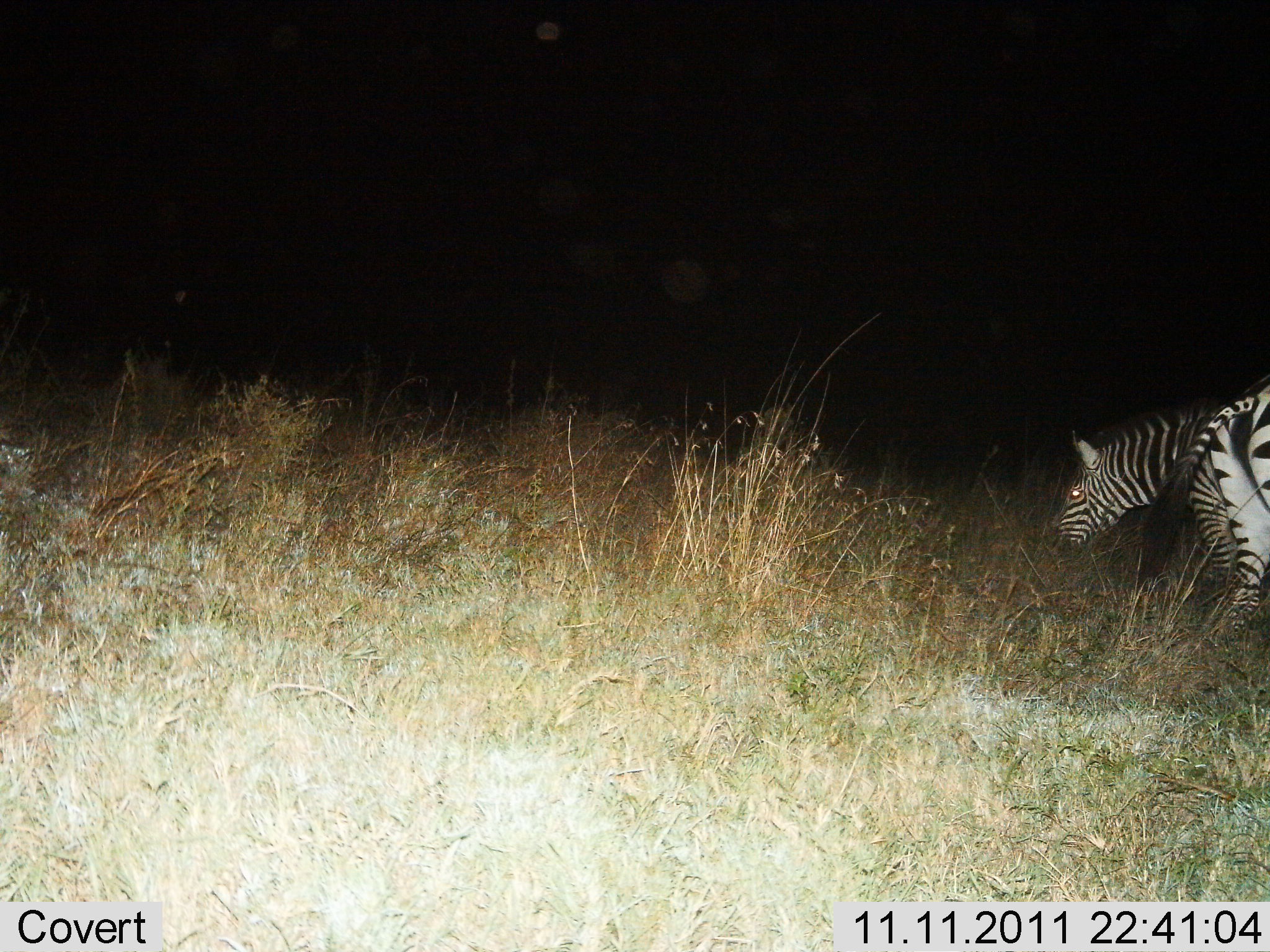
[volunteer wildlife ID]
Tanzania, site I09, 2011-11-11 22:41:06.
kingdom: Animalia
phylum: Chordata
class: Mammalia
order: Perissodactyla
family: Equidae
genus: Equus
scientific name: Equus quagga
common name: plains zebra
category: zebra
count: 2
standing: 25%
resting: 8%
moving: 42%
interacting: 0%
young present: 0%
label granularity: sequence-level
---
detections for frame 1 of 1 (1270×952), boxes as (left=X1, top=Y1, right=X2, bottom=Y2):
animal: (left=1054, top=371, right=1270, bottom=645)